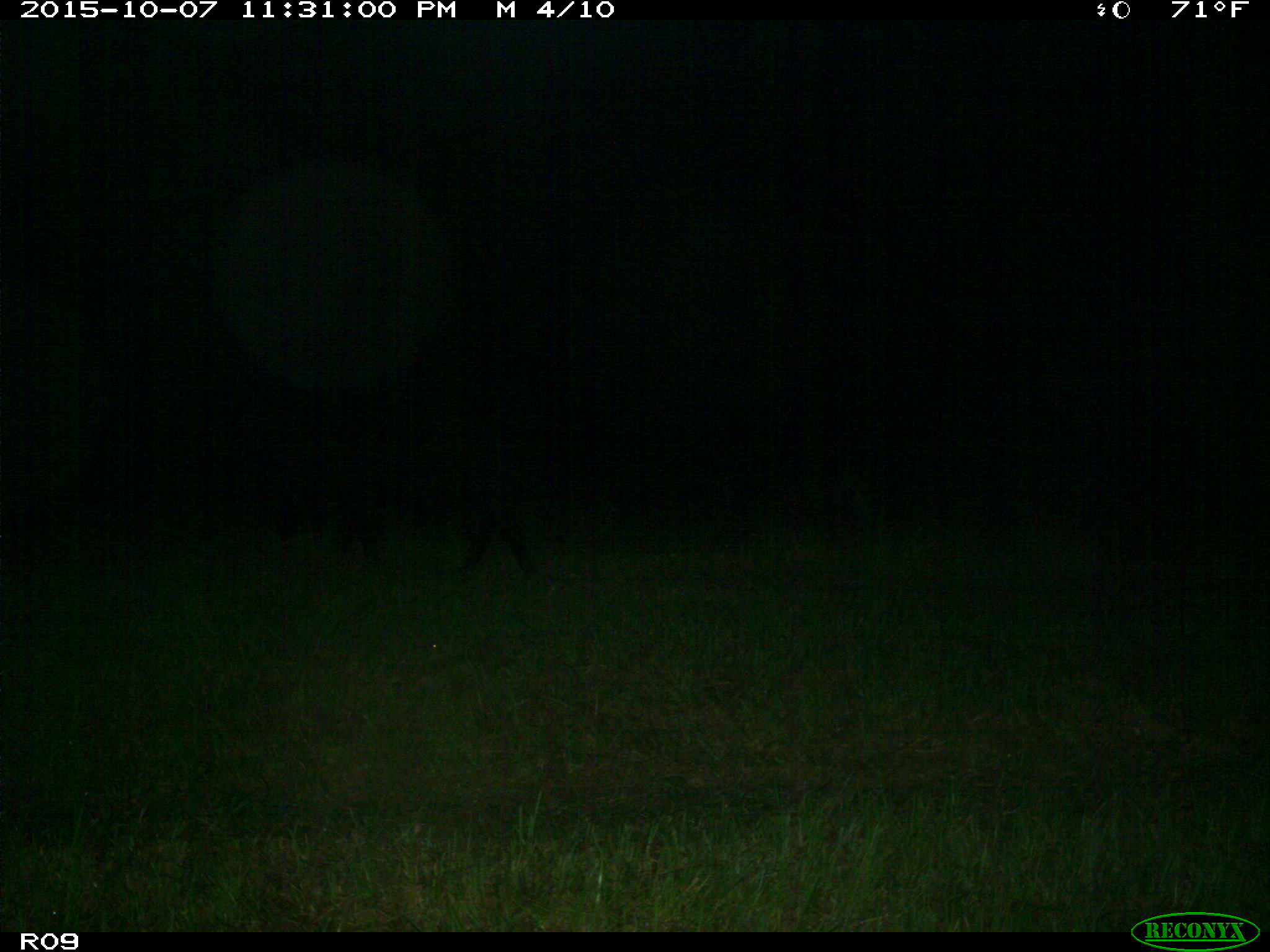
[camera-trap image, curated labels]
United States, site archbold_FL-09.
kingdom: Animalia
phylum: Chordata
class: Mammalia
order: Artiodactyla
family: Suidae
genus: Sus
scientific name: Sus scrofa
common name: wild boar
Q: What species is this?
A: Sus scrofa (wild boar).